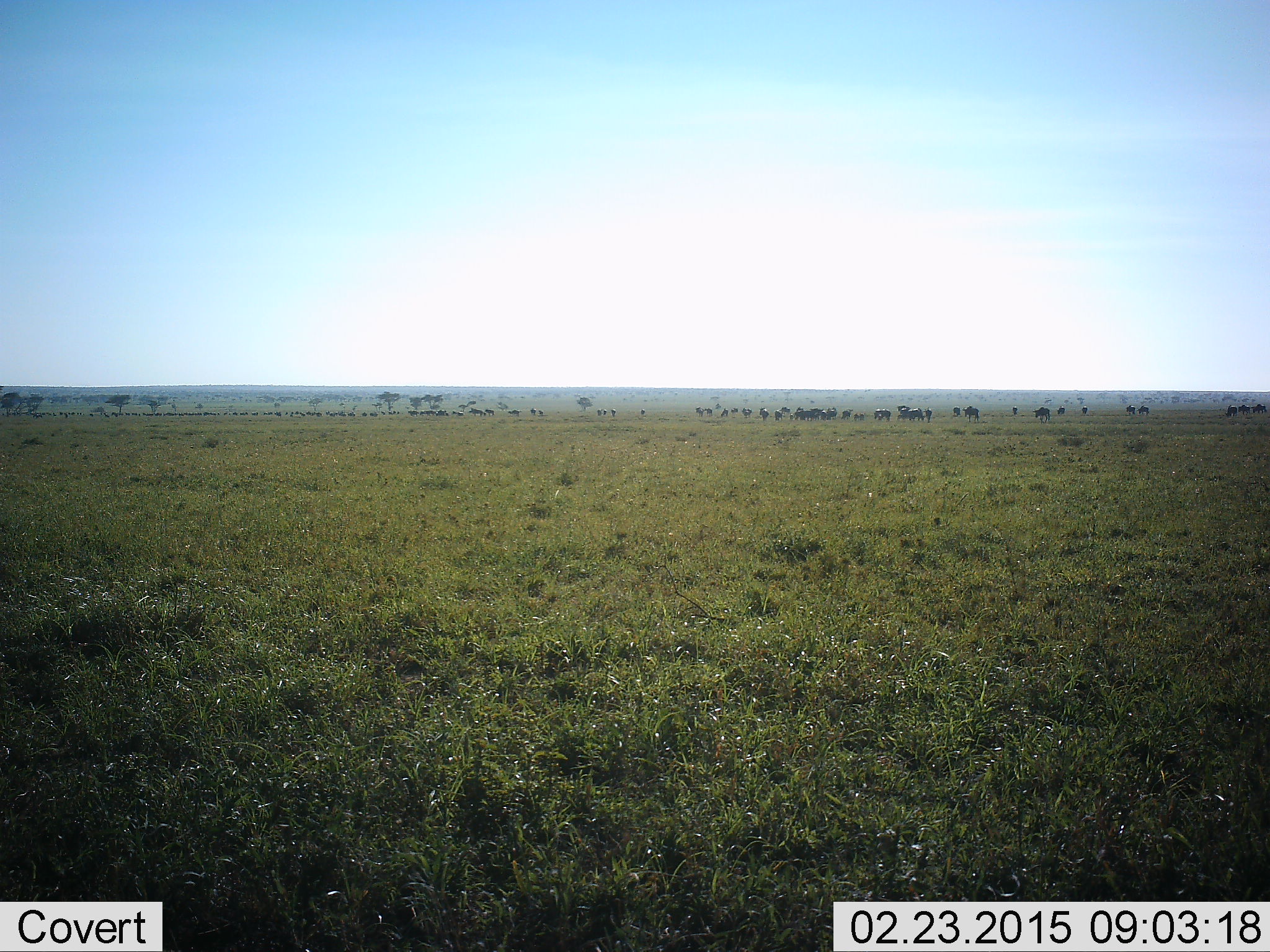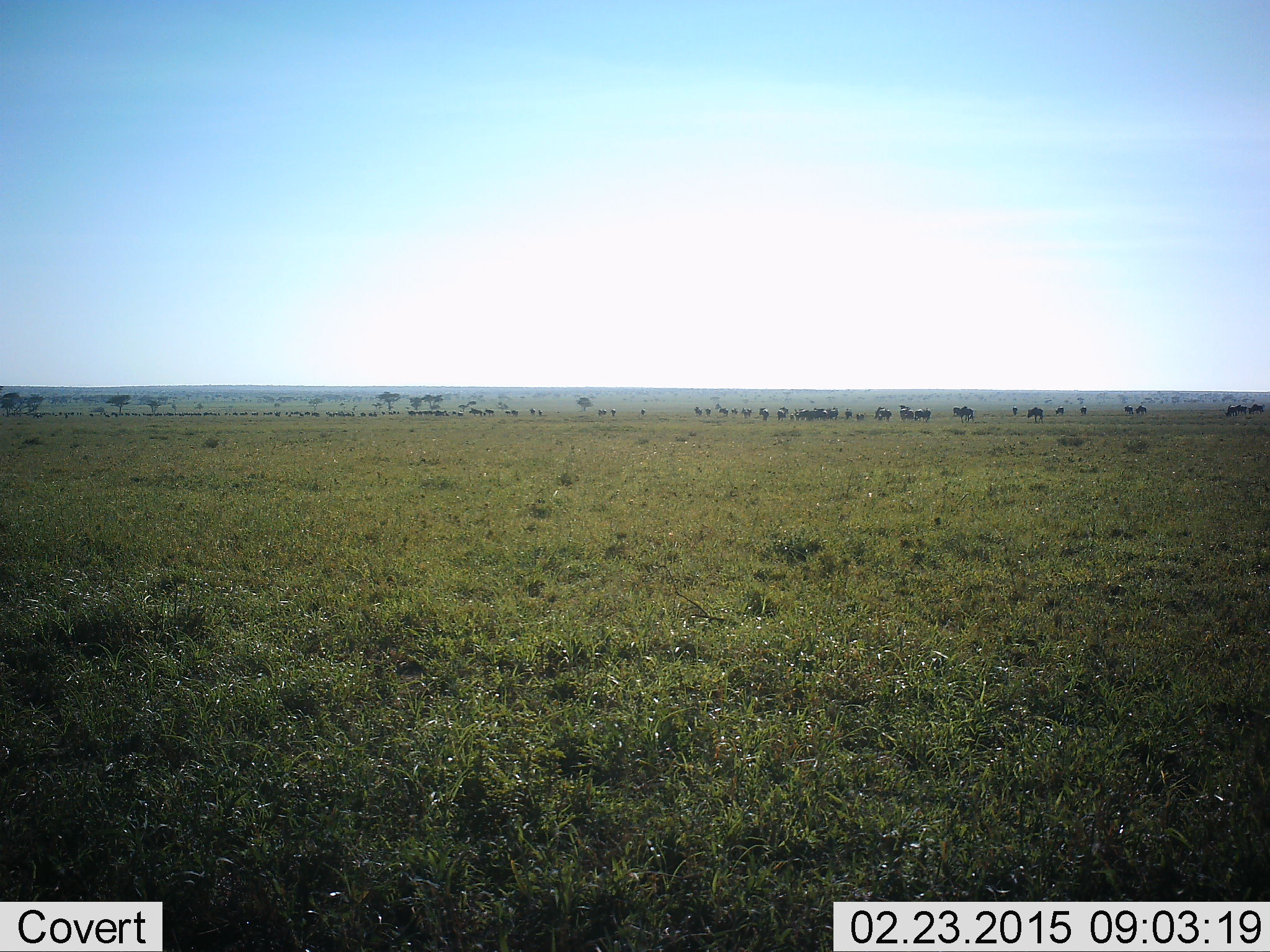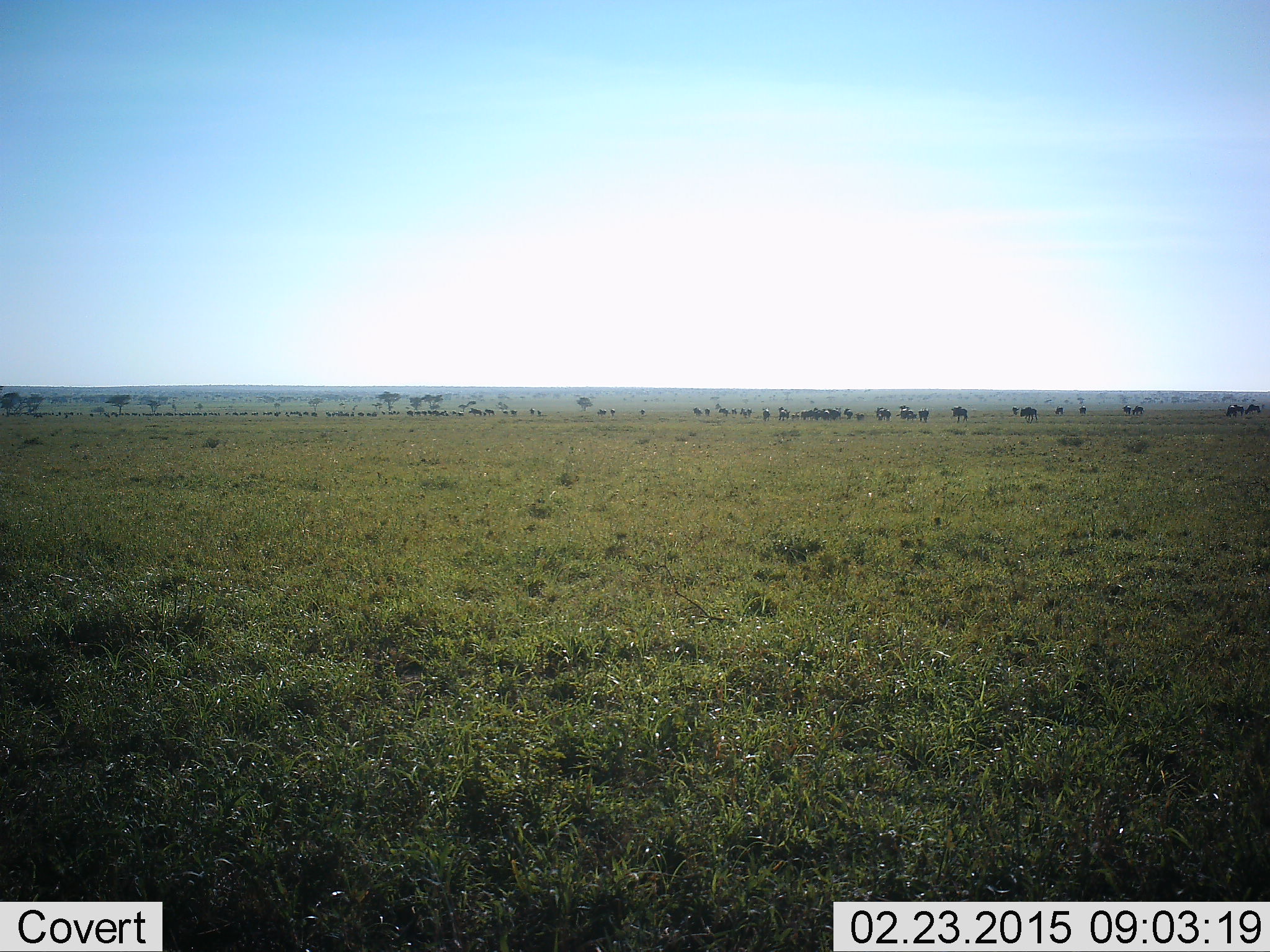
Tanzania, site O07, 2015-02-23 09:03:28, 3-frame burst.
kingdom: Animalia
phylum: Chordata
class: Mammalia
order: Artiodactyla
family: Bovidae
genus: Connochaetes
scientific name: Connochaetes taurinus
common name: blue wildebeest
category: wildebeest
Wildebeest (blue wildebeest) (Connochaetes taurinus), count 51+. Behavior (volunteer vote fractions): standing 60%, resting 0%, moving 80%, interacting 0%. Young present (vote fraction): 0%. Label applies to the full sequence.